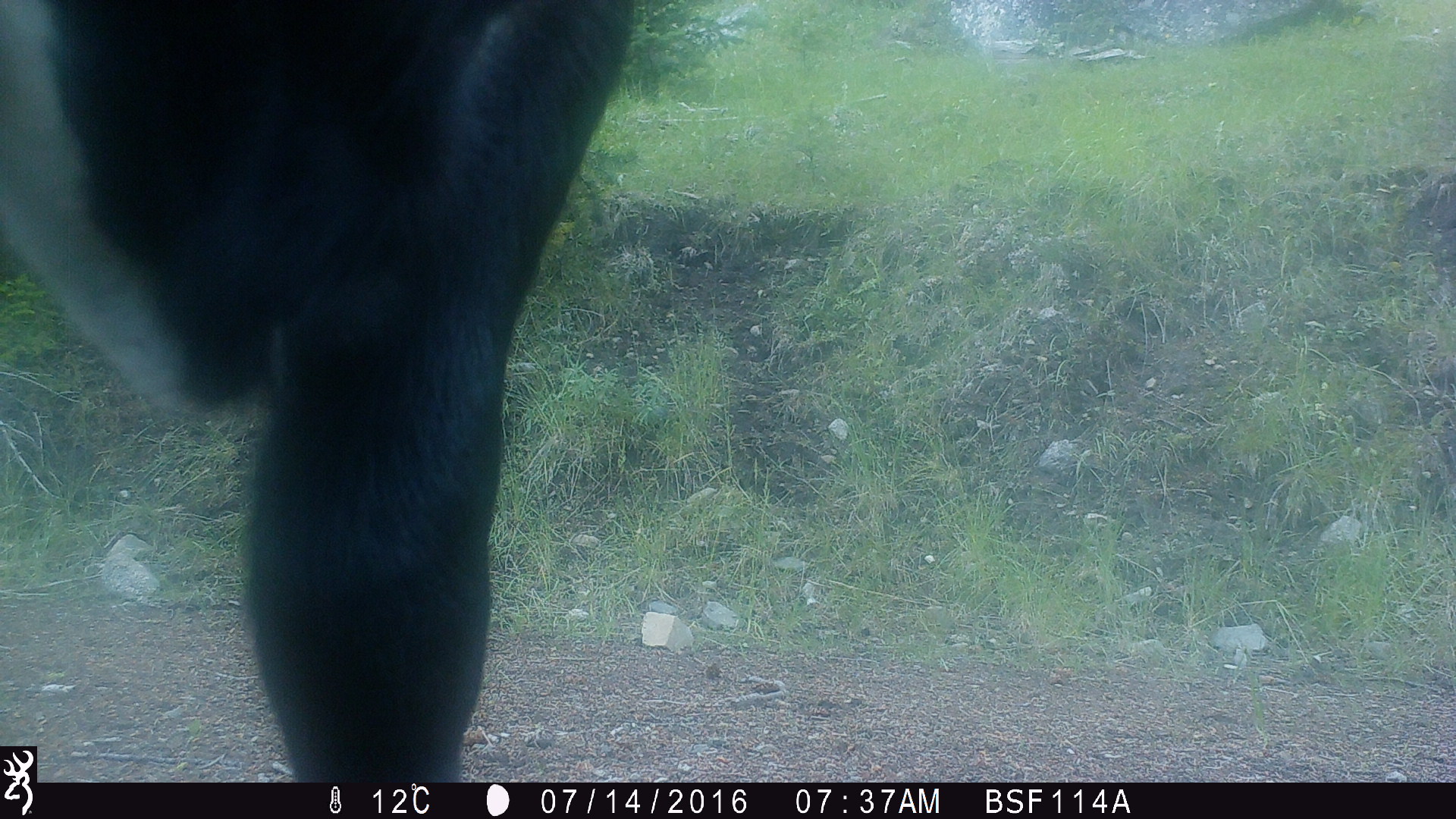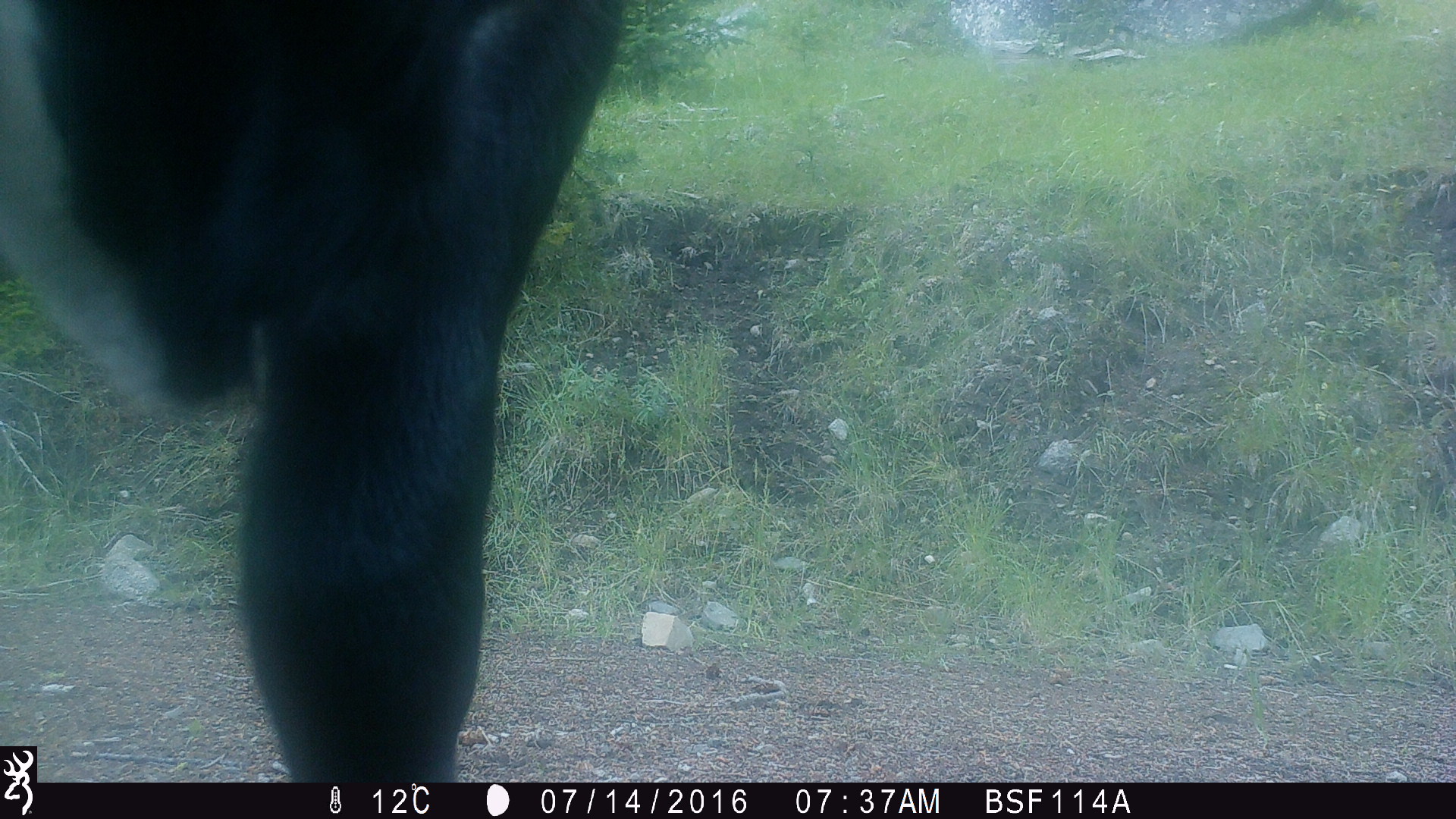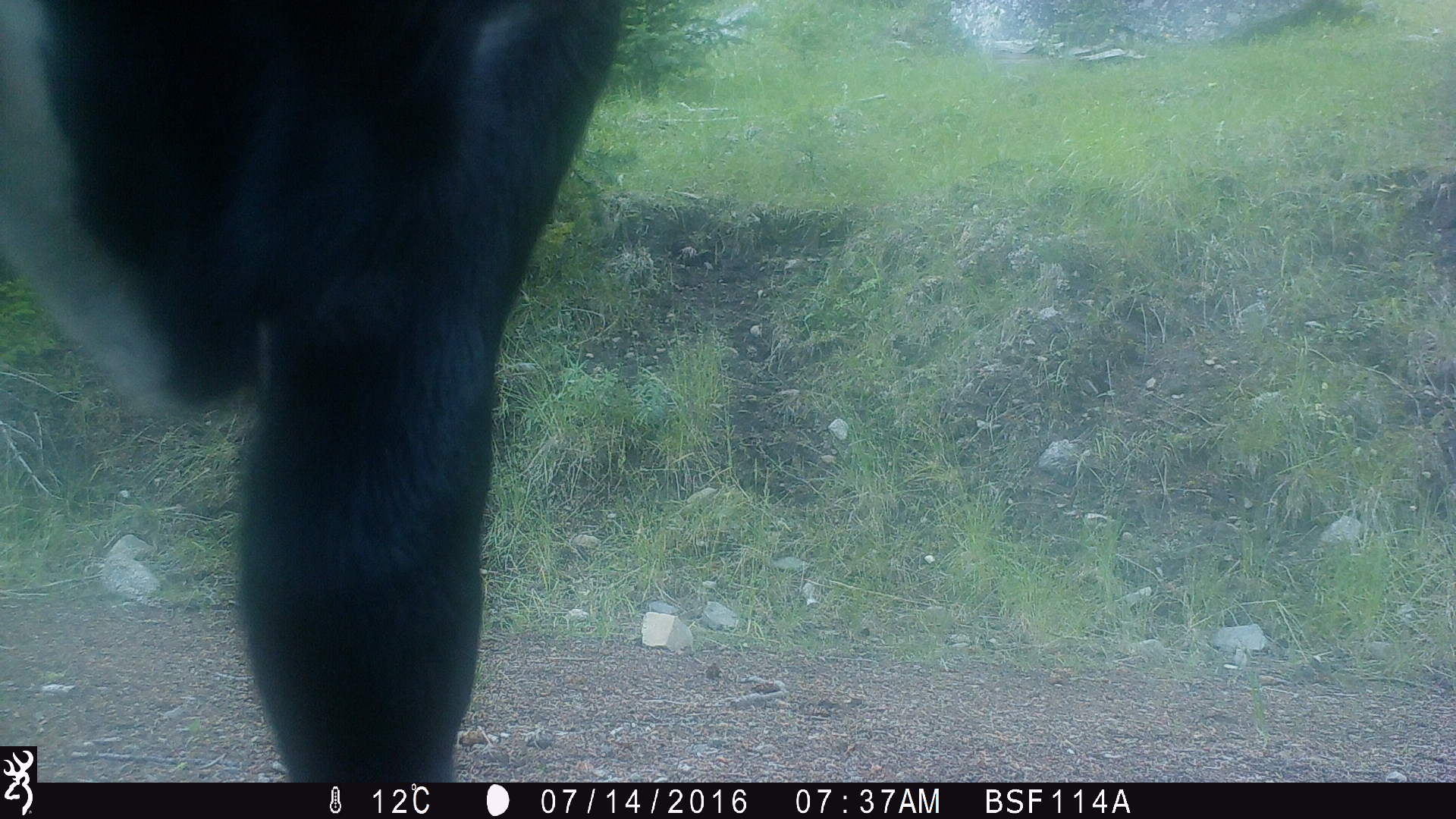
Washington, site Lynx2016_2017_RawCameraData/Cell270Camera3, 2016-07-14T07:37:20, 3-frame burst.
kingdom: Animalia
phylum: Chordata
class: Mammalia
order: Artiodactyla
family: Bovidae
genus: Bos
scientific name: Bos taurus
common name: domestic cattle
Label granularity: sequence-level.